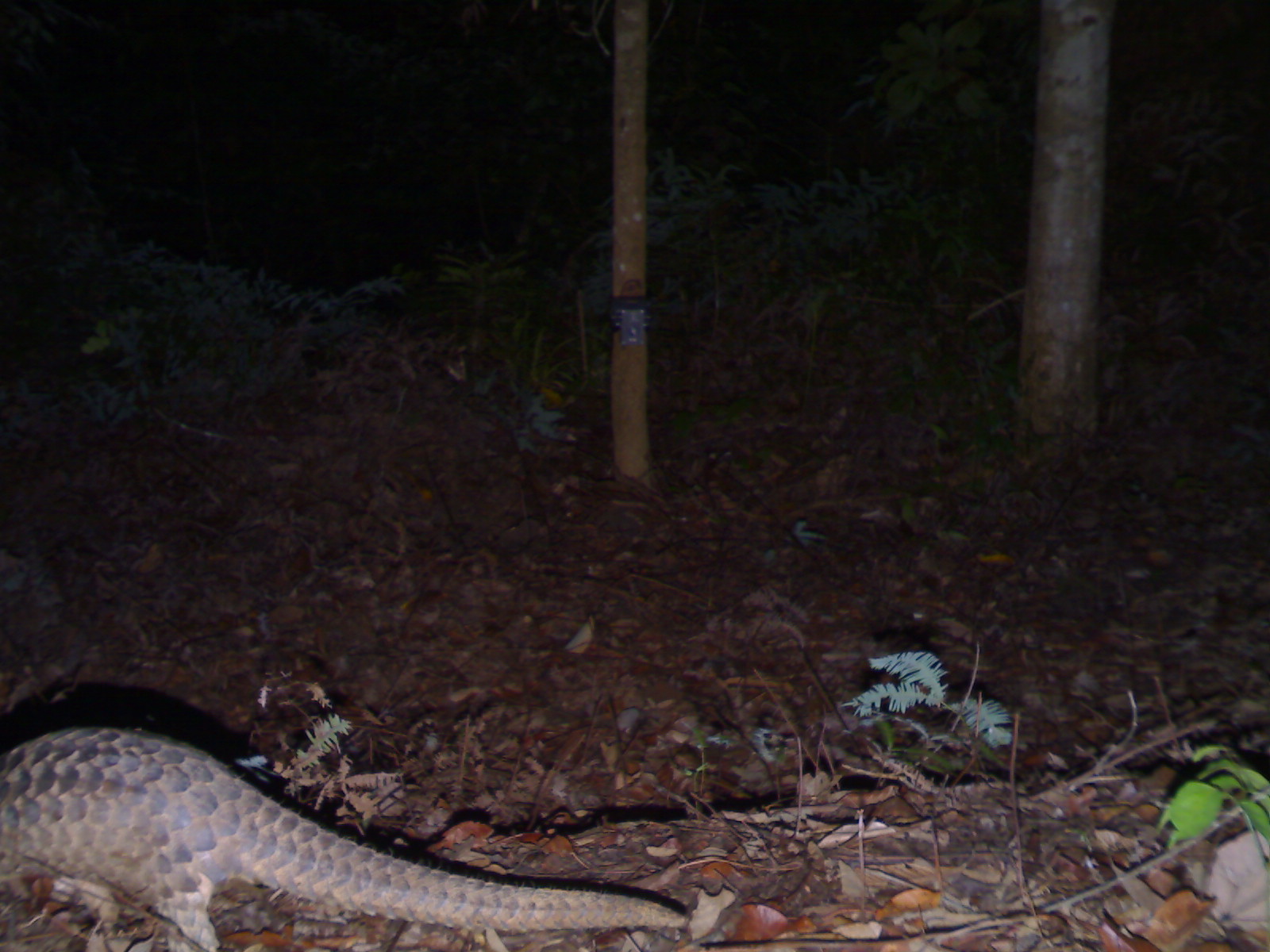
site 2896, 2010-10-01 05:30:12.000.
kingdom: Animalia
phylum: Chordata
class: Mammalia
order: Pholidota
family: Manidae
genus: Manis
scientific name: Manis javanica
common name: sunda pangolin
Manis javanica (sunda pangolin), count 1.